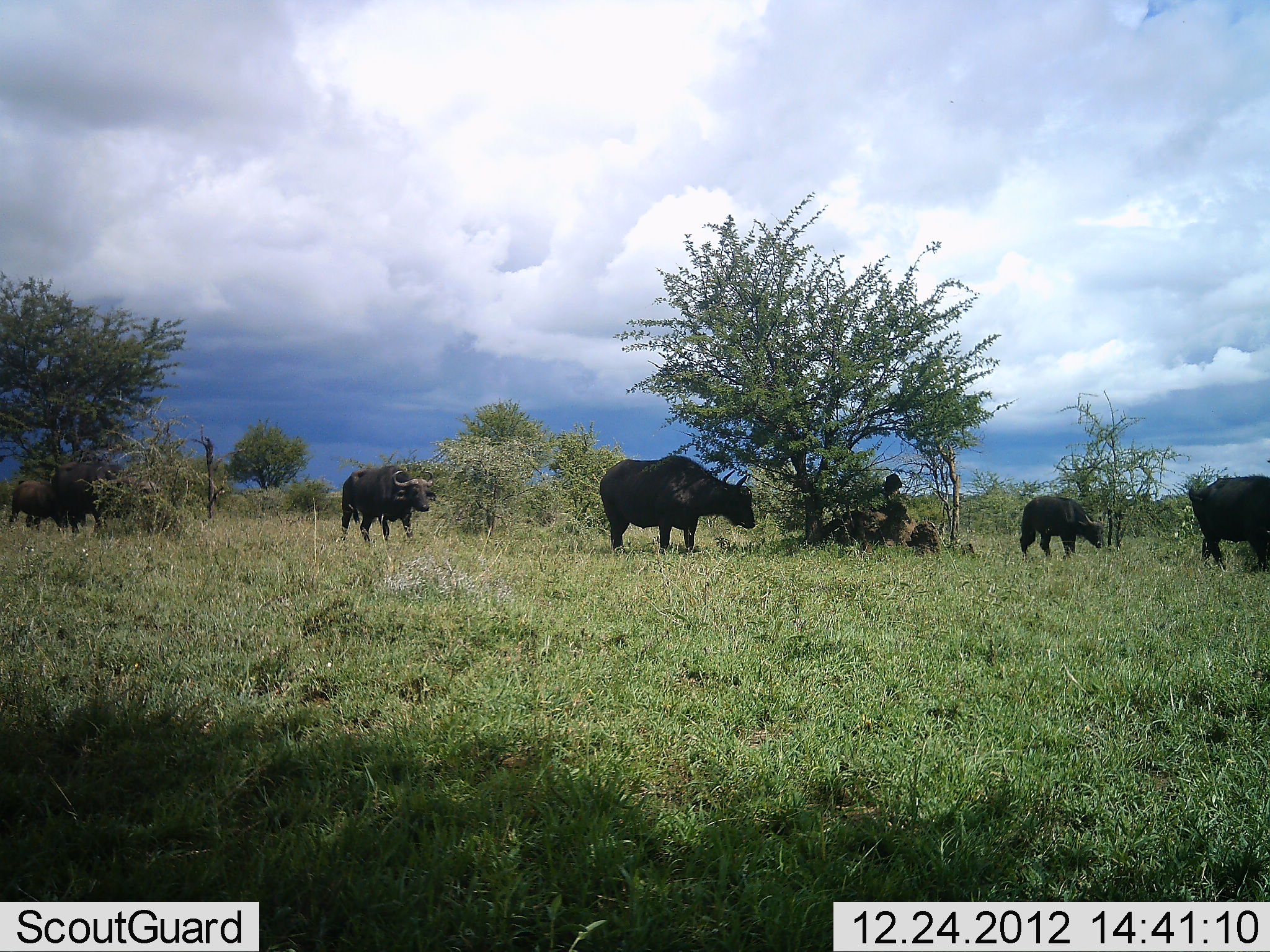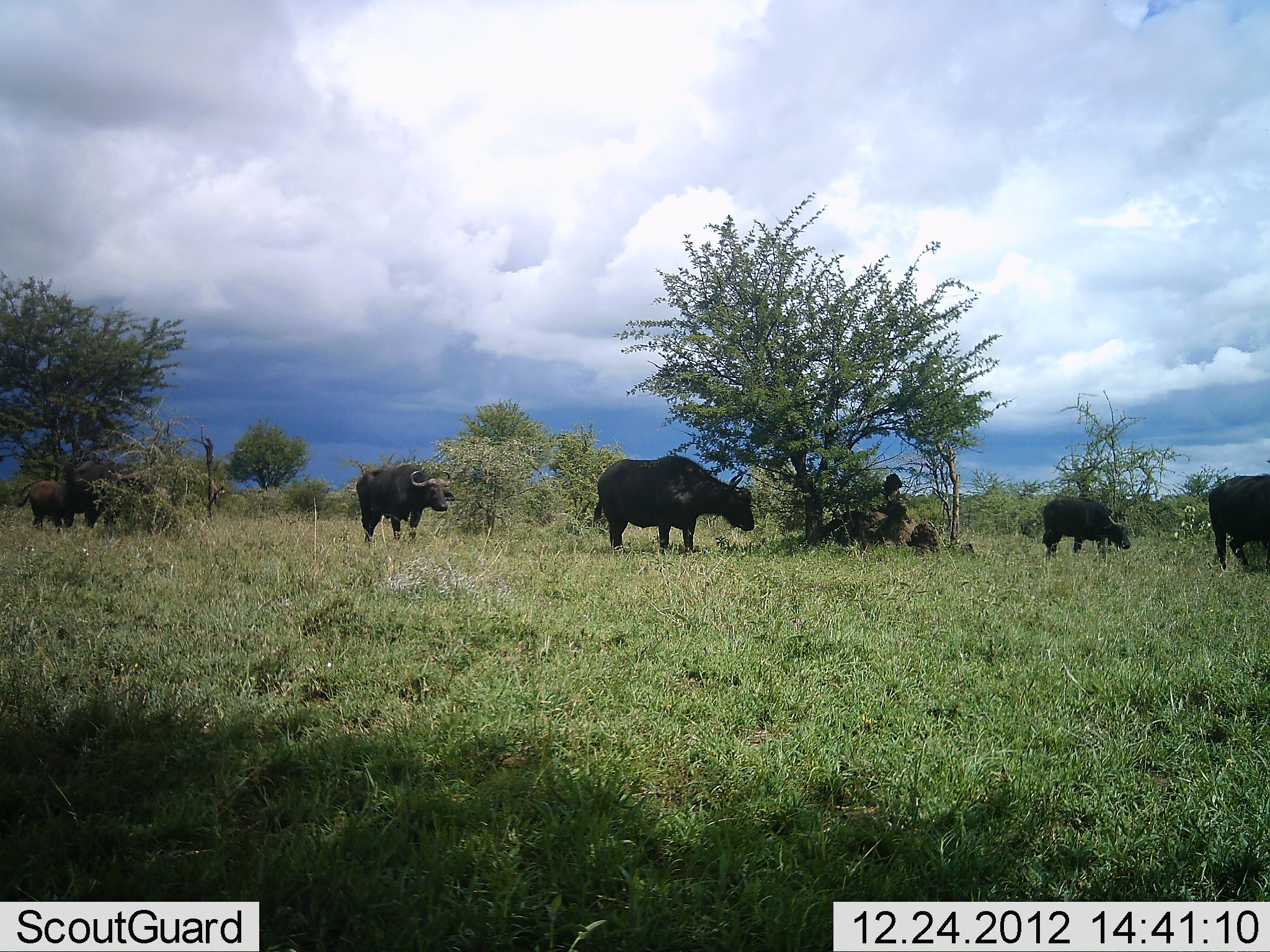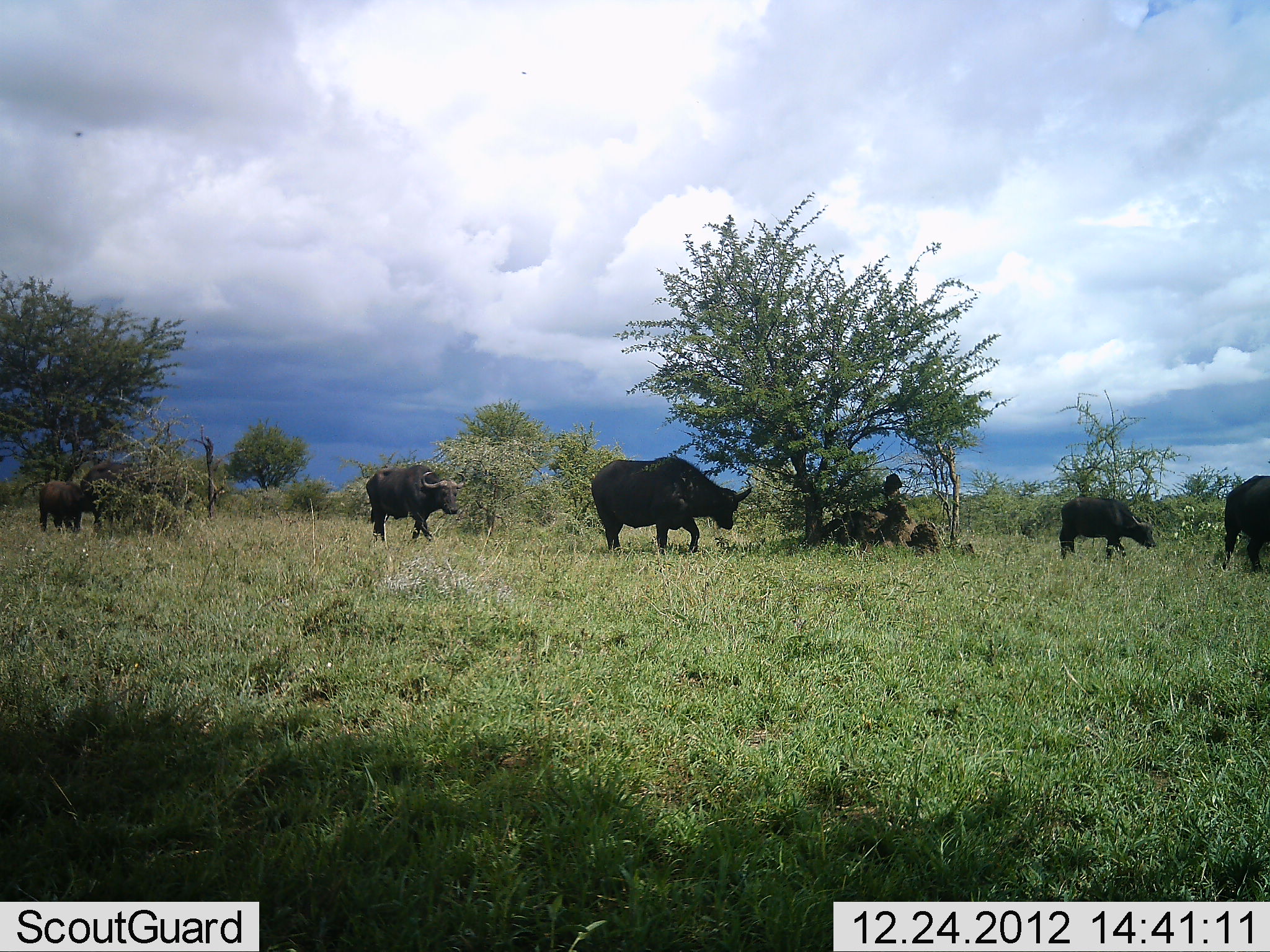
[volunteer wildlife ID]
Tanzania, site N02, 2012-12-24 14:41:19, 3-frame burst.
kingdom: Animalia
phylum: Chordata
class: Mammalia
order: Artiodactyla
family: Bovidae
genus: Syncerus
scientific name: Syncerus caffer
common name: cape buffalo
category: buffalo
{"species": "buffalo (cape buffalo) (Syncerus caffer)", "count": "5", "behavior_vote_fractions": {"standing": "75%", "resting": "12%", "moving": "50%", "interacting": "0%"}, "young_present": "19%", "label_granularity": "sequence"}